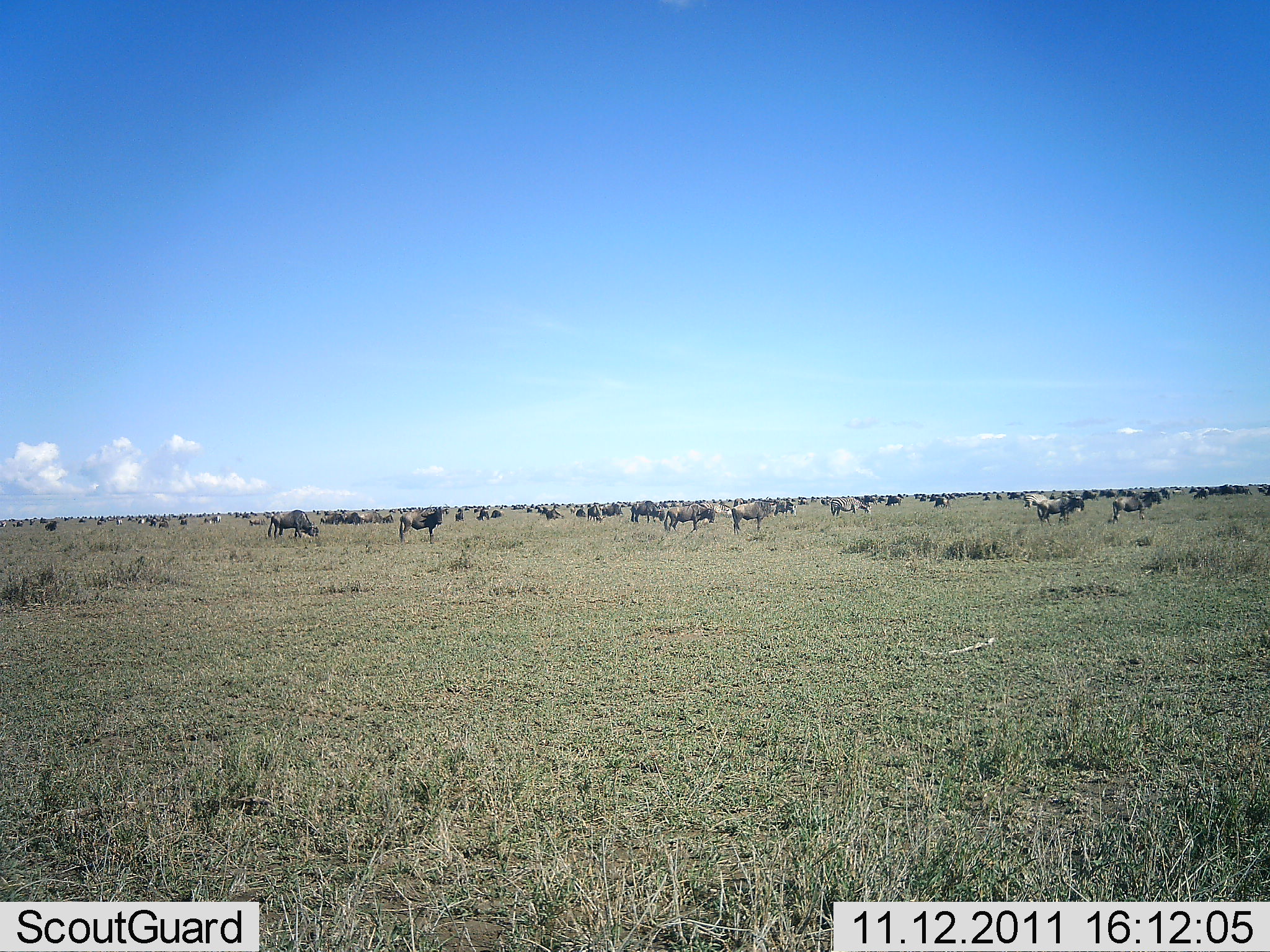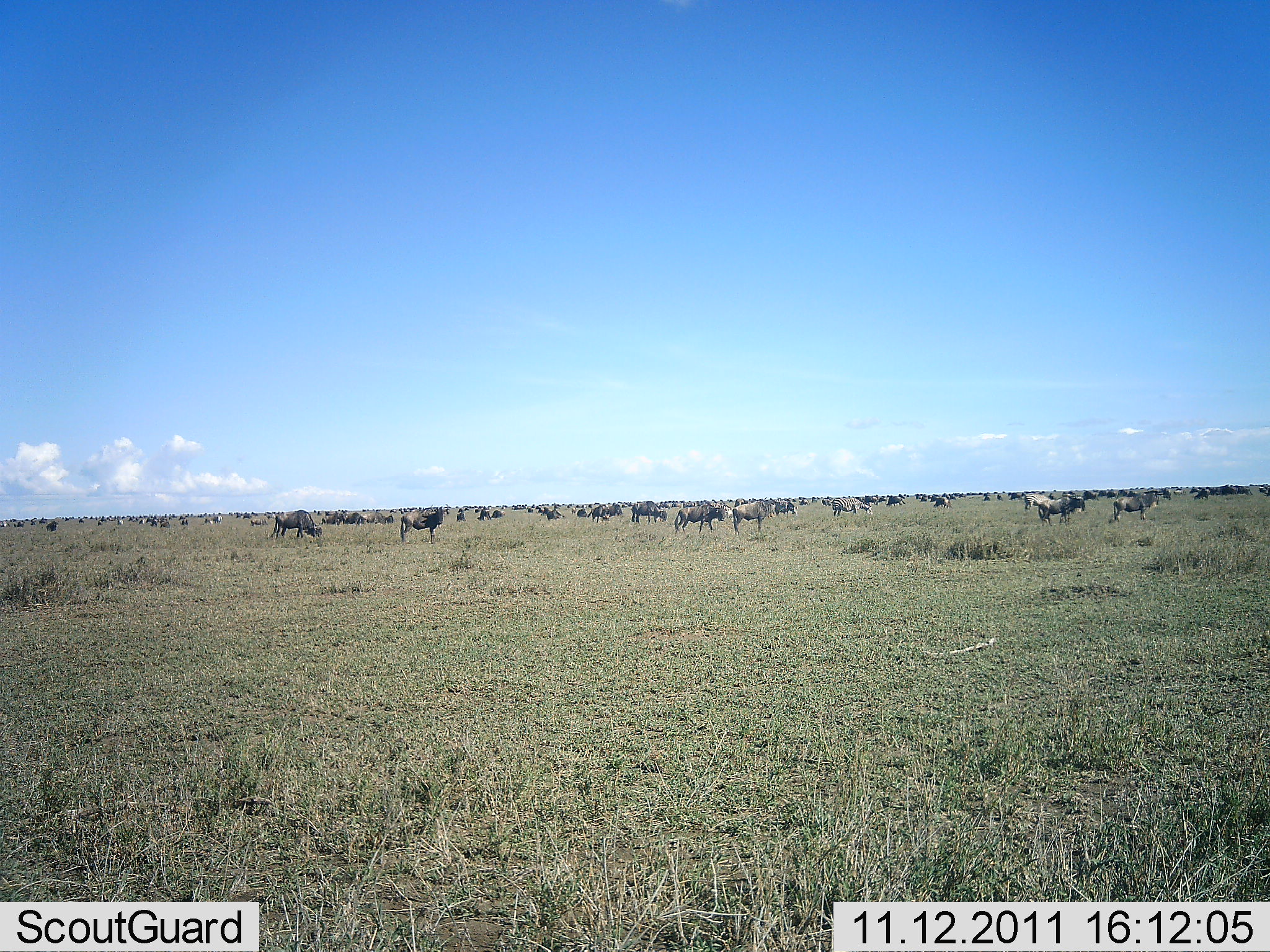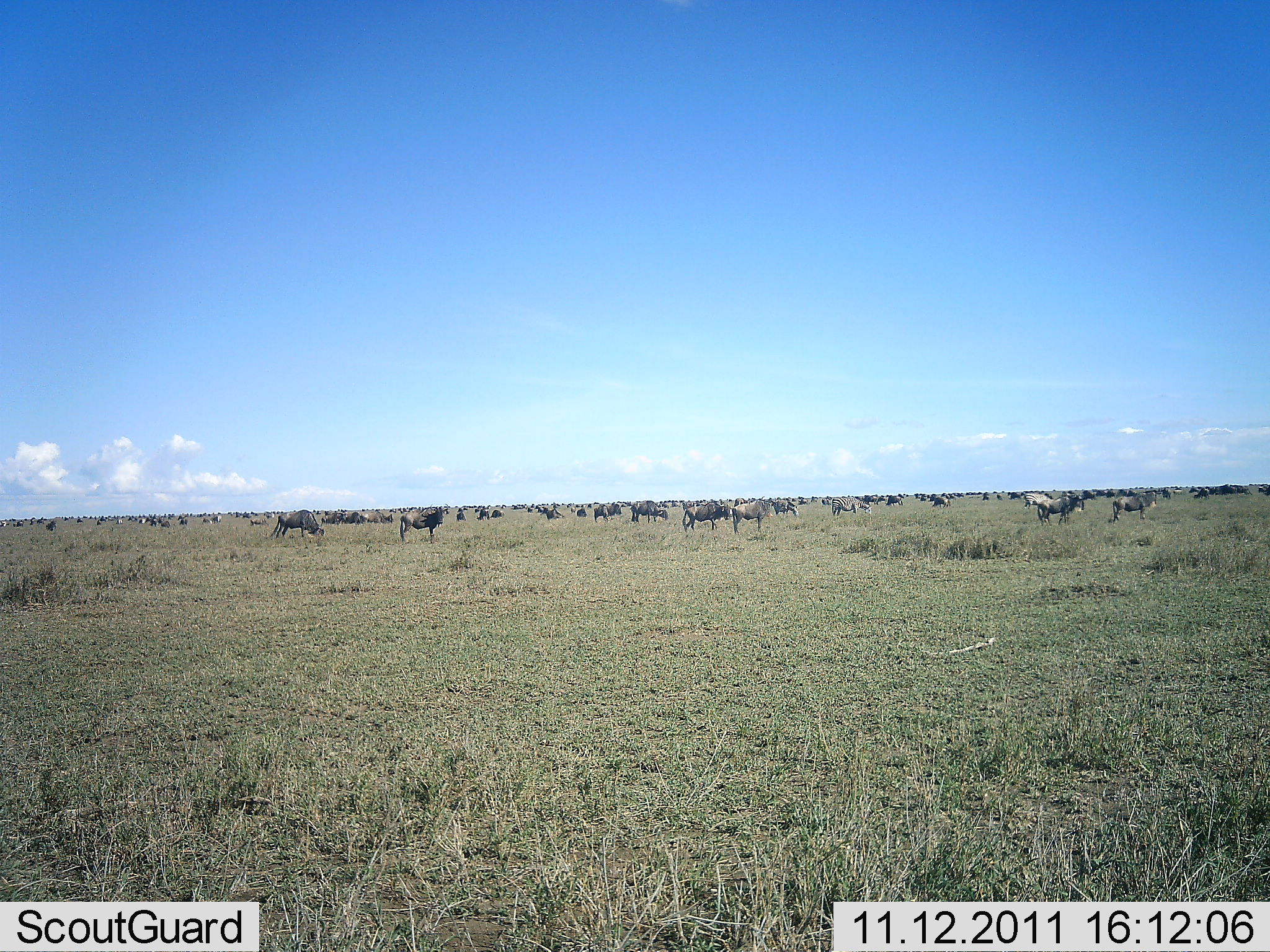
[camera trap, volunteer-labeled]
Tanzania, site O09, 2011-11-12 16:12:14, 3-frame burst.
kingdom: Animalia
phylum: Chordata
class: Mammalia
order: Artiodactyla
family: Bovidae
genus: Connochaetes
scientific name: Connochaetes taurinus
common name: blue wildebeest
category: wildebeest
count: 51+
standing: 87%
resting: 20%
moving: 53%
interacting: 0%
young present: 7%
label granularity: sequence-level